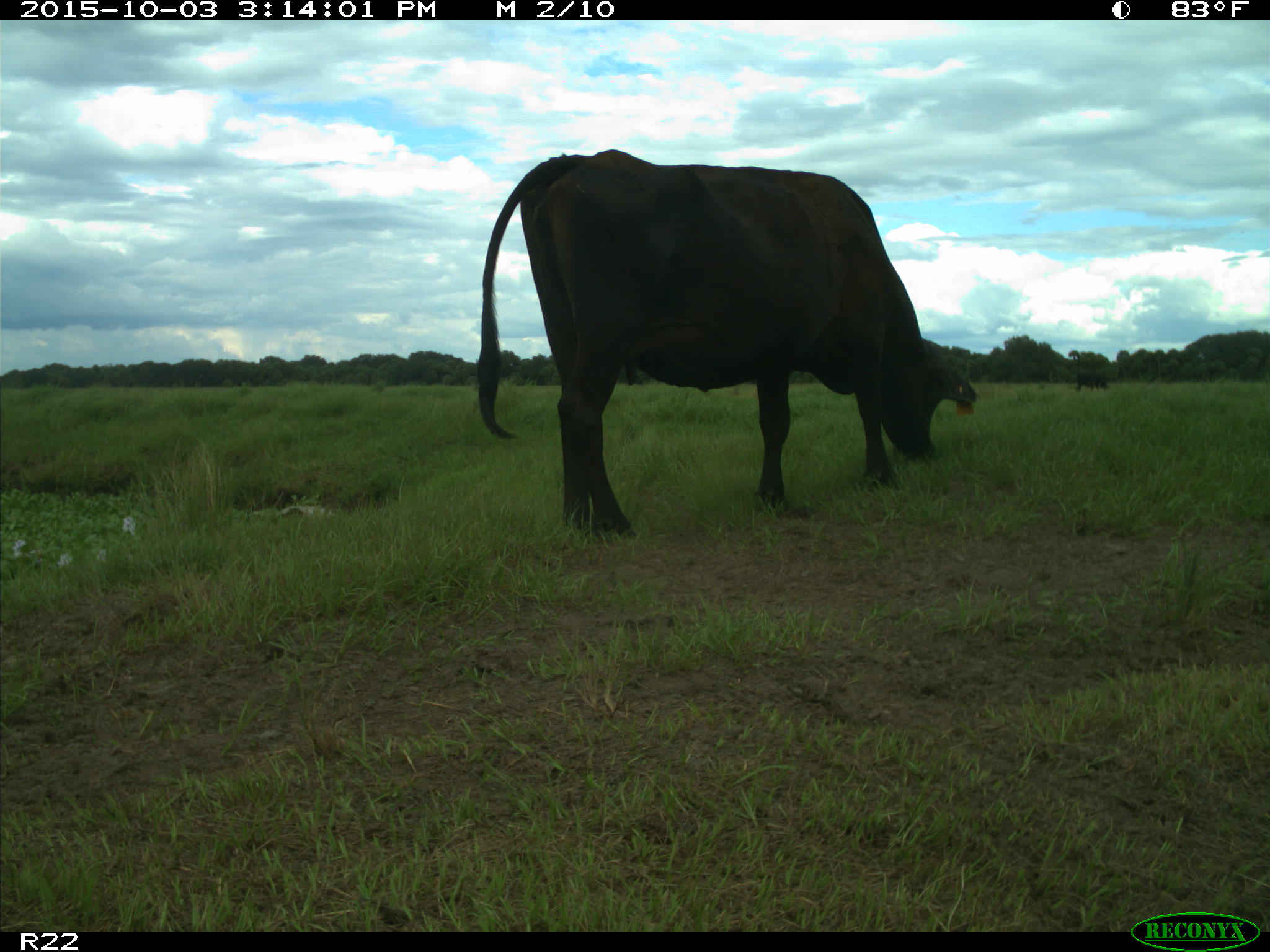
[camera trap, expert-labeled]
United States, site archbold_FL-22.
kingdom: Animalia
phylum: Chordata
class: Mammalia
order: Artiodactyla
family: Bovidae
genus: Bos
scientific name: Bos taurus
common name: domestic cow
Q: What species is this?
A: Bos taurus (domestic cow).